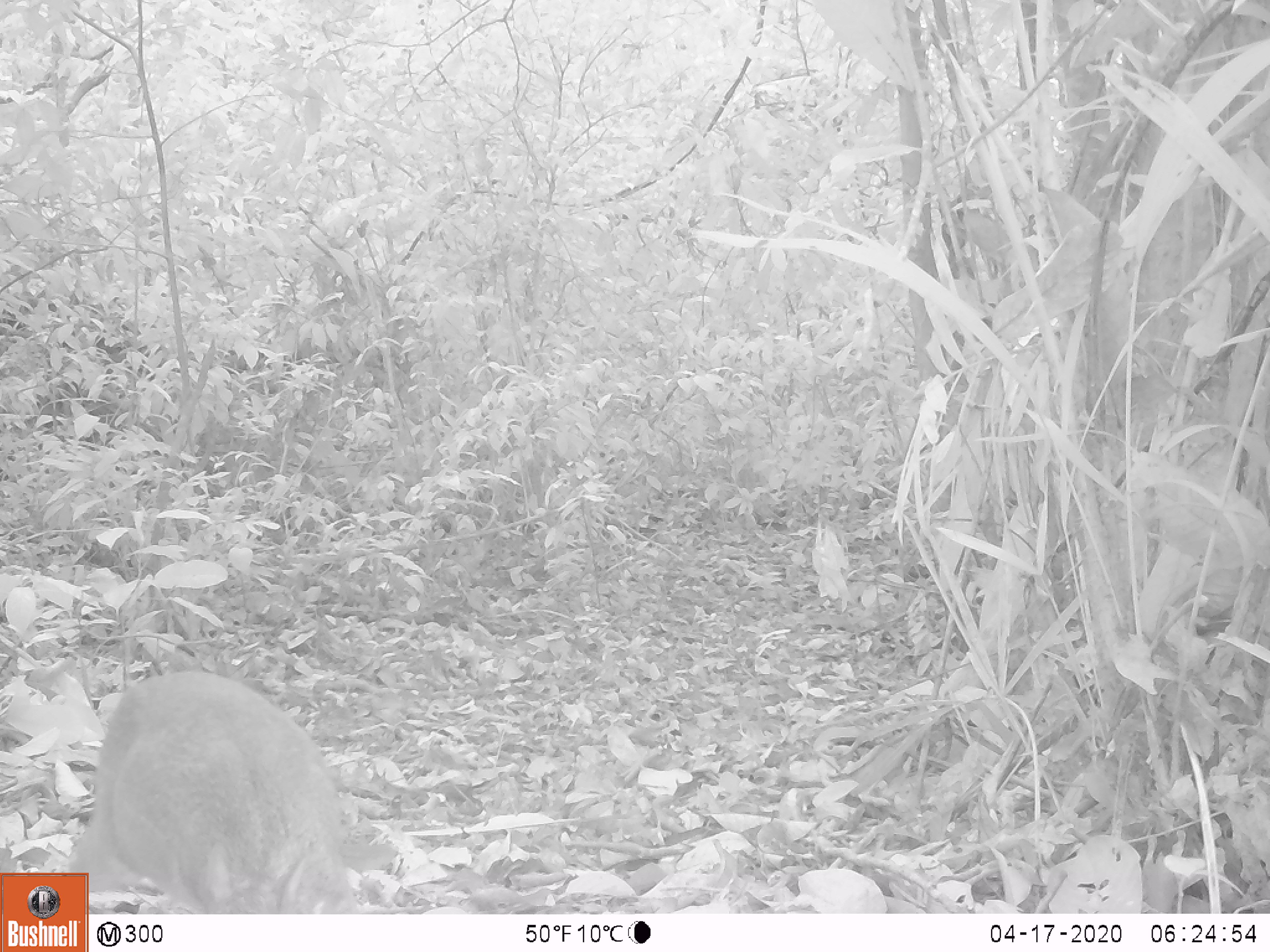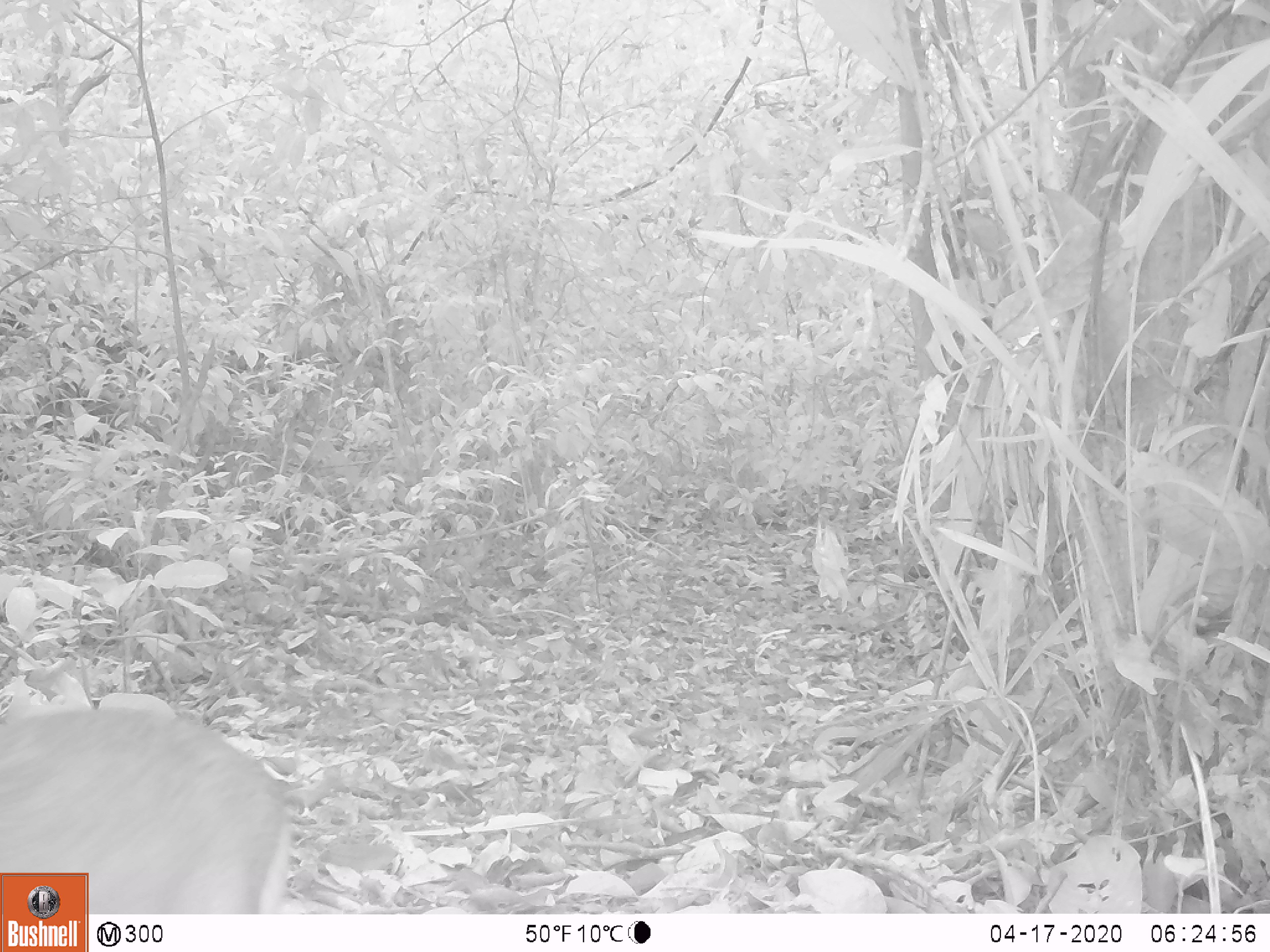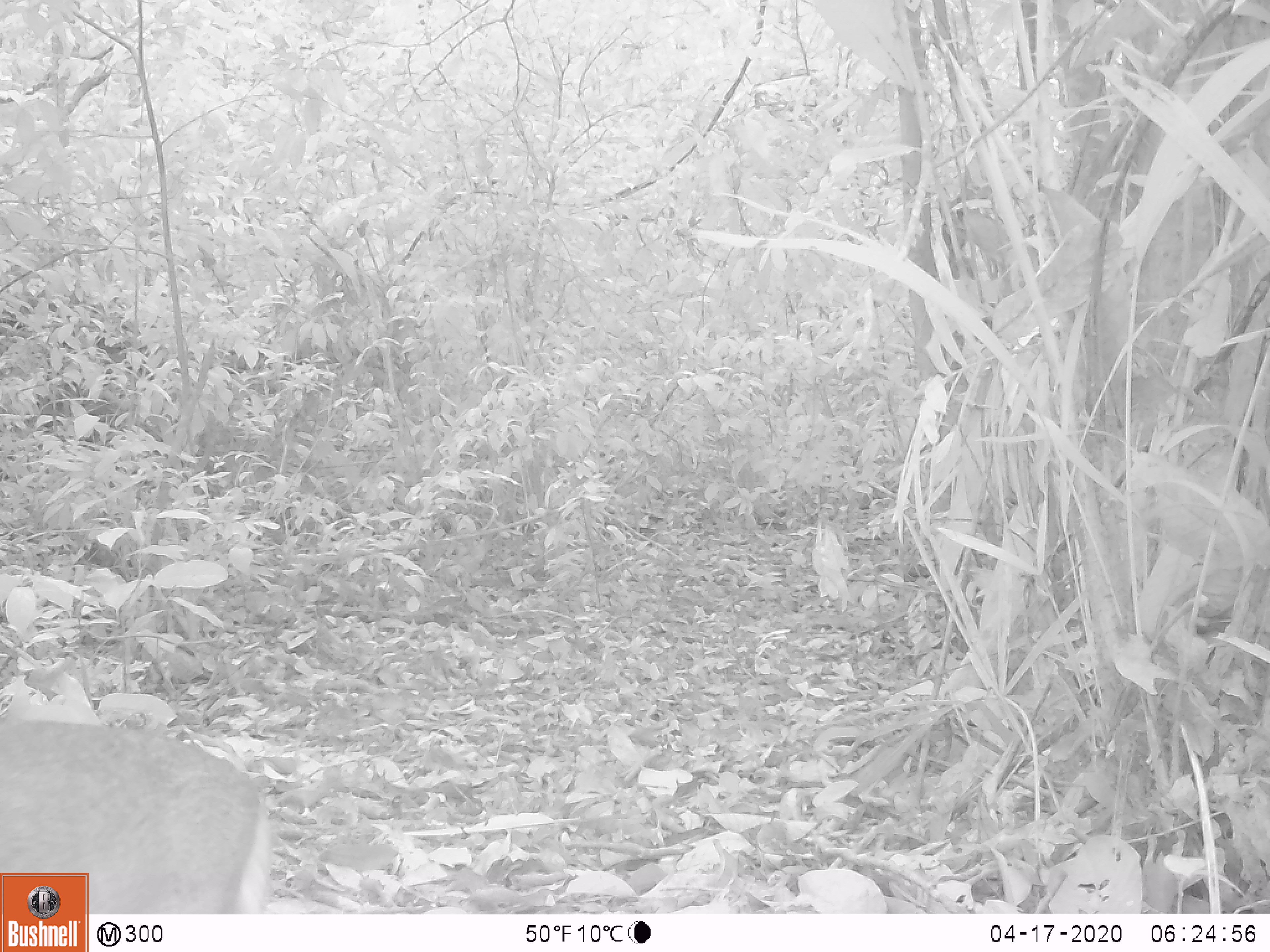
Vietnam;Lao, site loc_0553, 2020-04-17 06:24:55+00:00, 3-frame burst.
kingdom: Animalia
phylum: Chordata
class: Mammalia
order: Artiodactyla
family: Tragulidae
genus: Moschiola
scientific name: Moschiola meminna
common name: chevrotain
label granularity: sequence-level